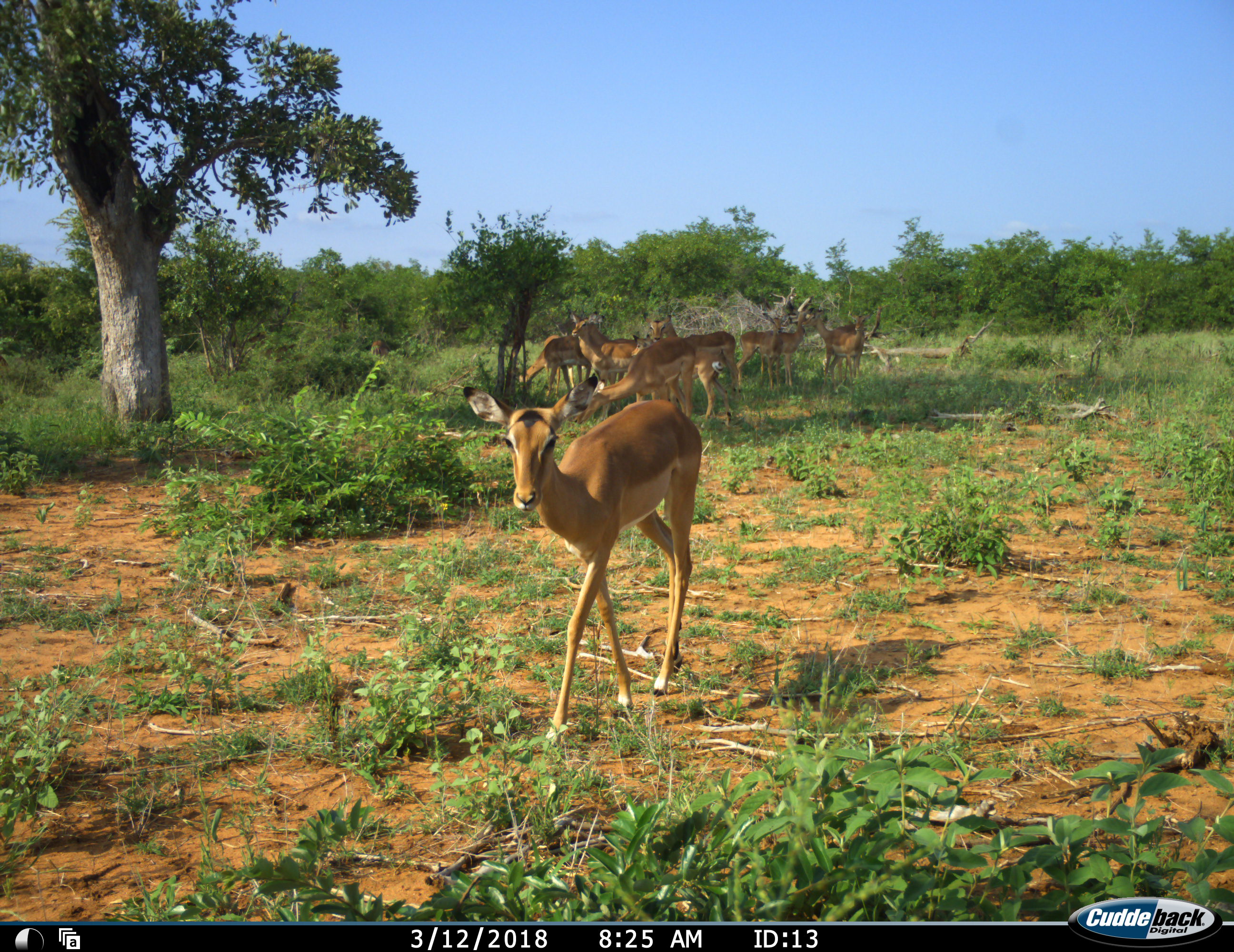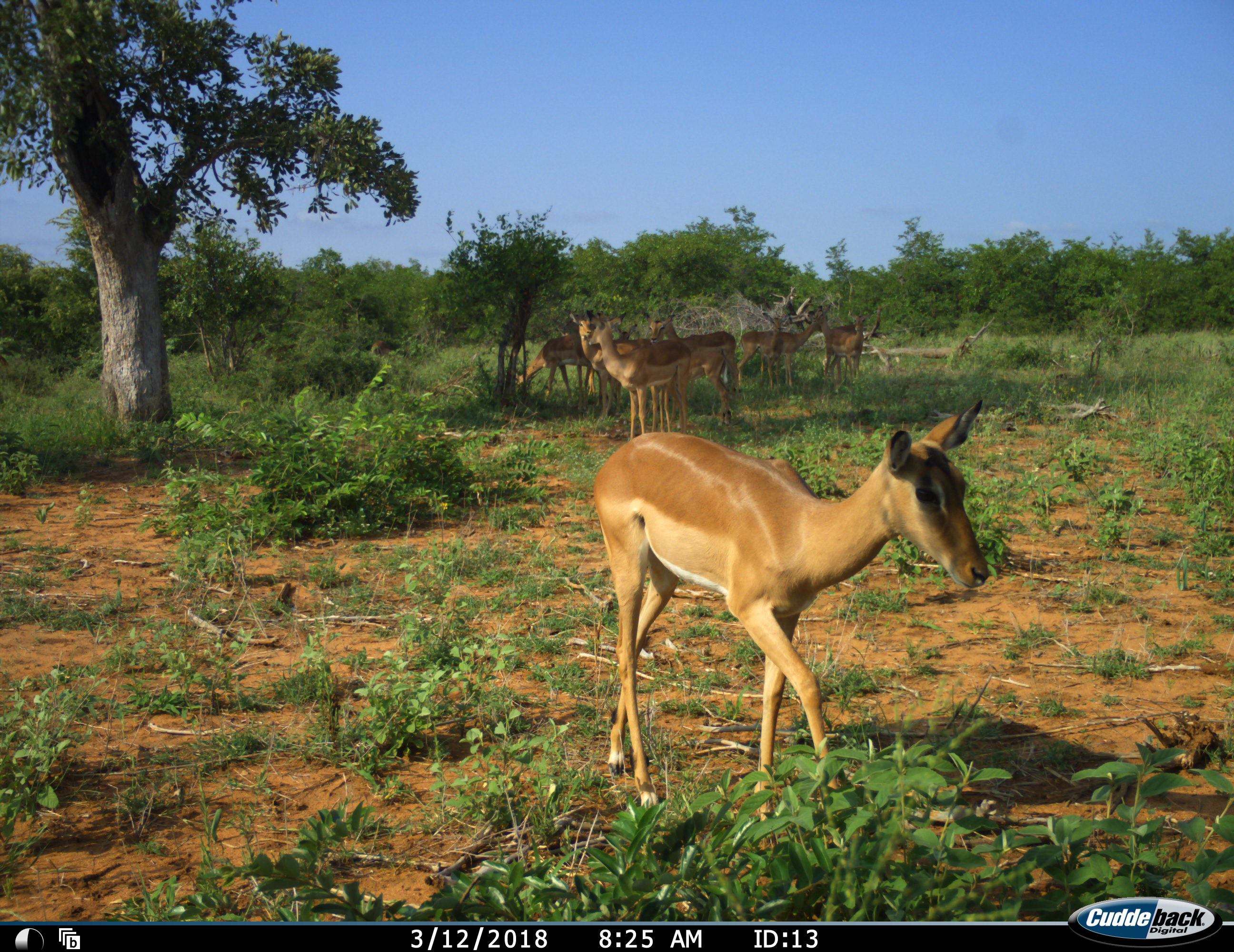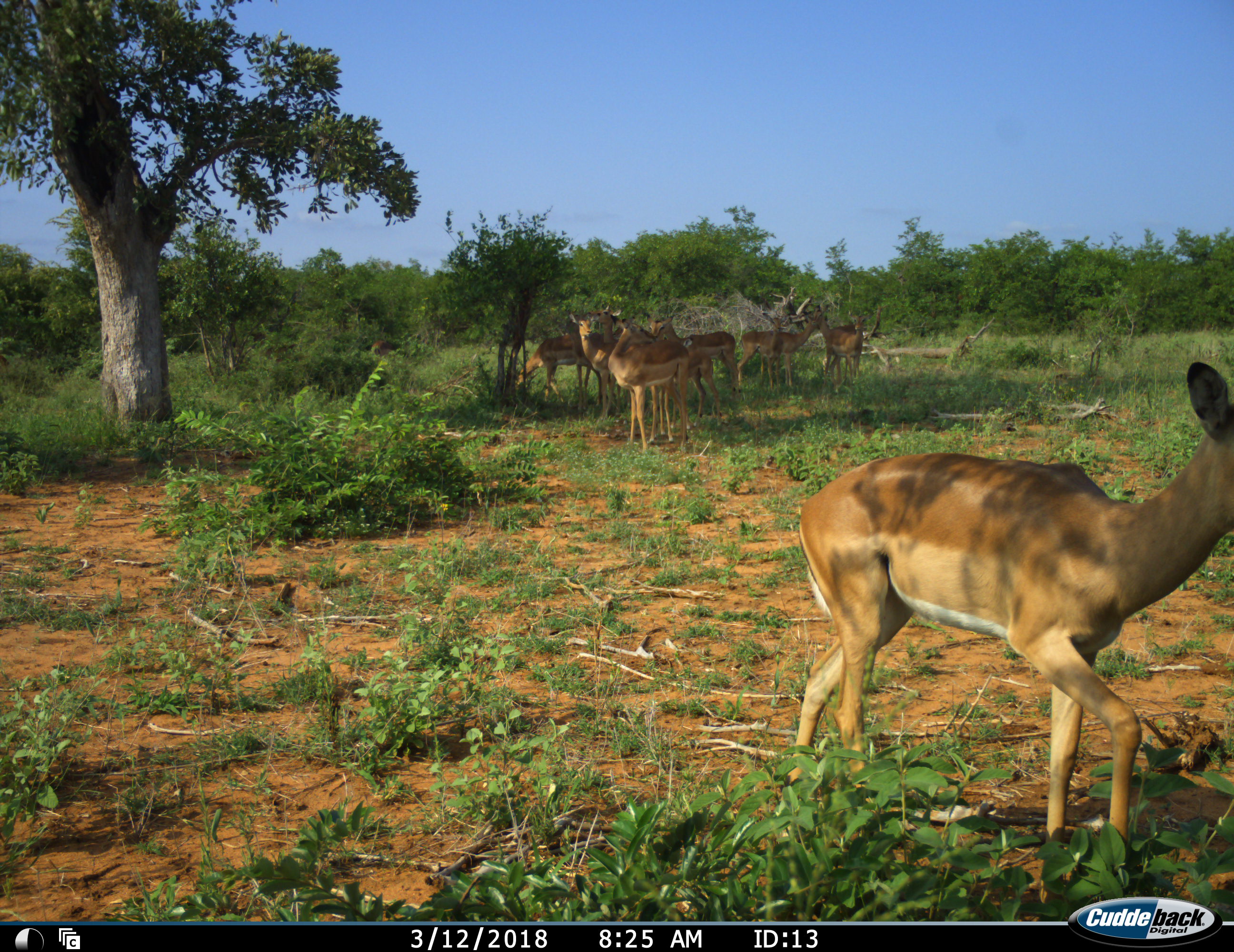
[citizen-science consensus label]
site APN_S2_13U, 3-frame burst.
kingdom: Animalia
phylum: Chordata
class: Mammalia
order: Artiodactyla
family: Bovidae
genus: Aepyceros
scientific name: Aepyceros melampus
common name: impala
Impala (Aepyceros melampus), count 10. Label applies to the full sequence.